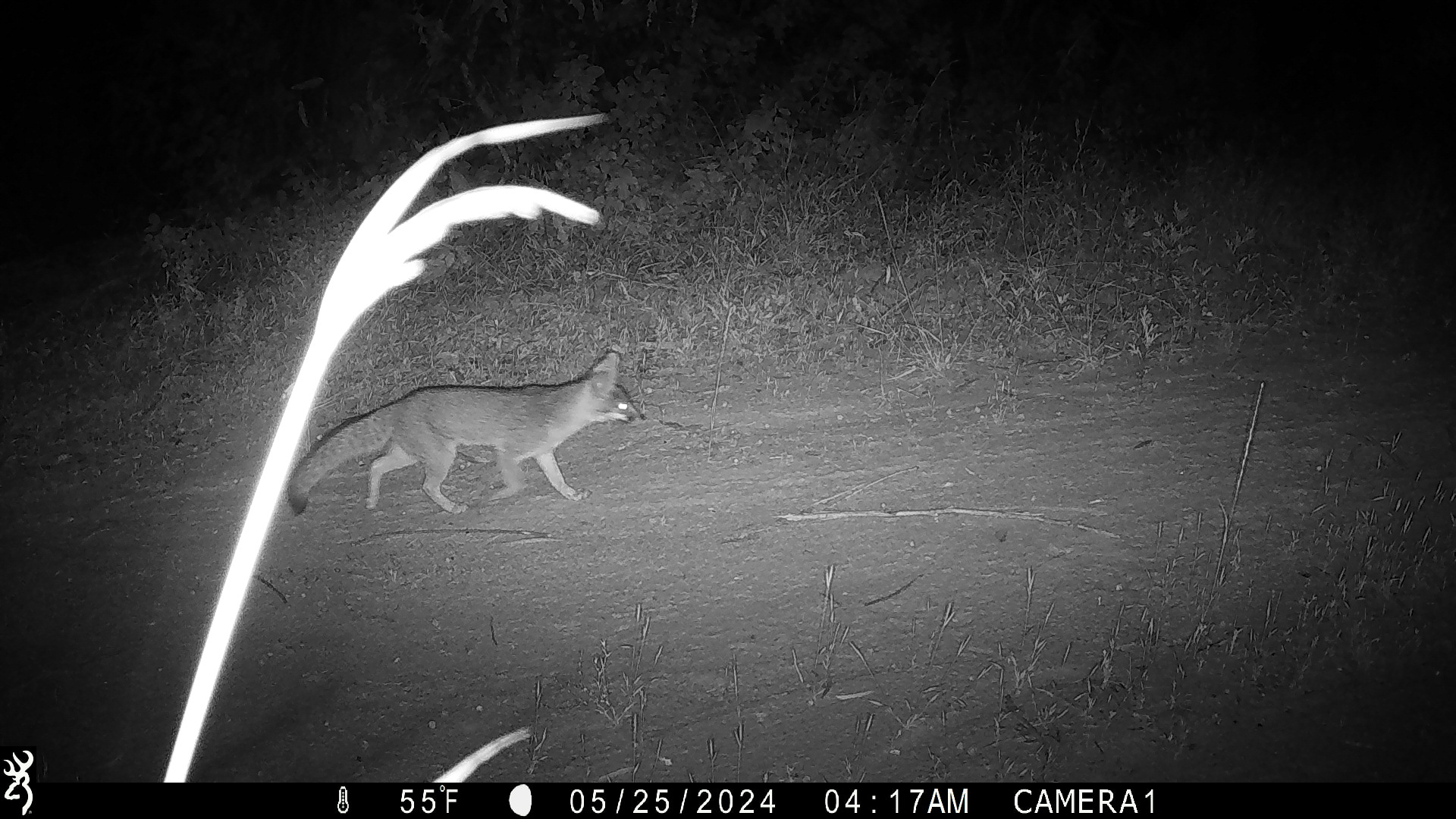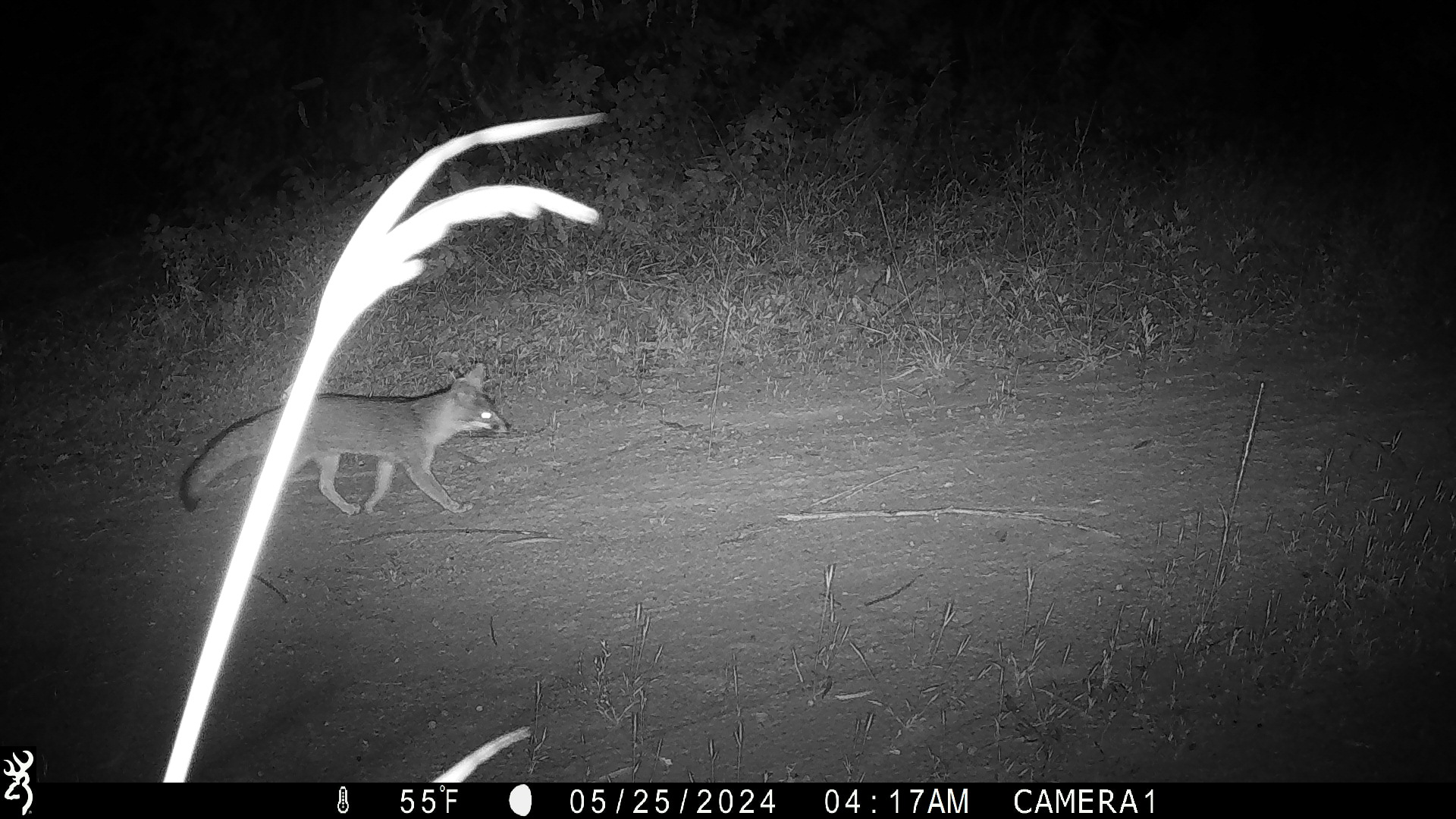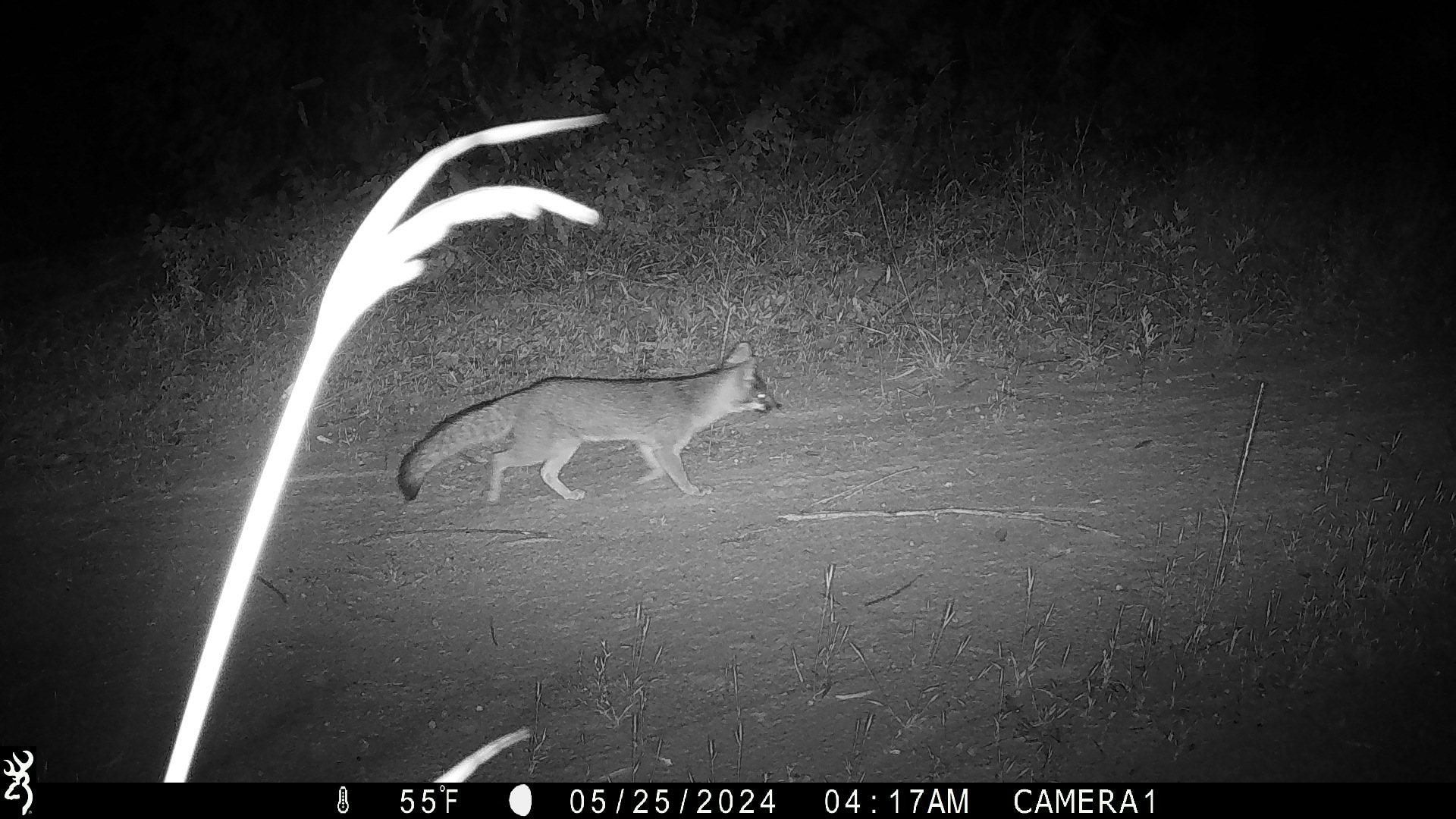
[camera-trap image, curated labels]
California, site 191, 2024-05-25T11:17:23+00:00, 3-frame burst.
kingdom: Animalia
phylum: Chordata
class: Mammalia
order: Carnivora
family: Canidae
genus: Urocyon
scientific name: Urocyon cinereoargenteus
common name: gray fox